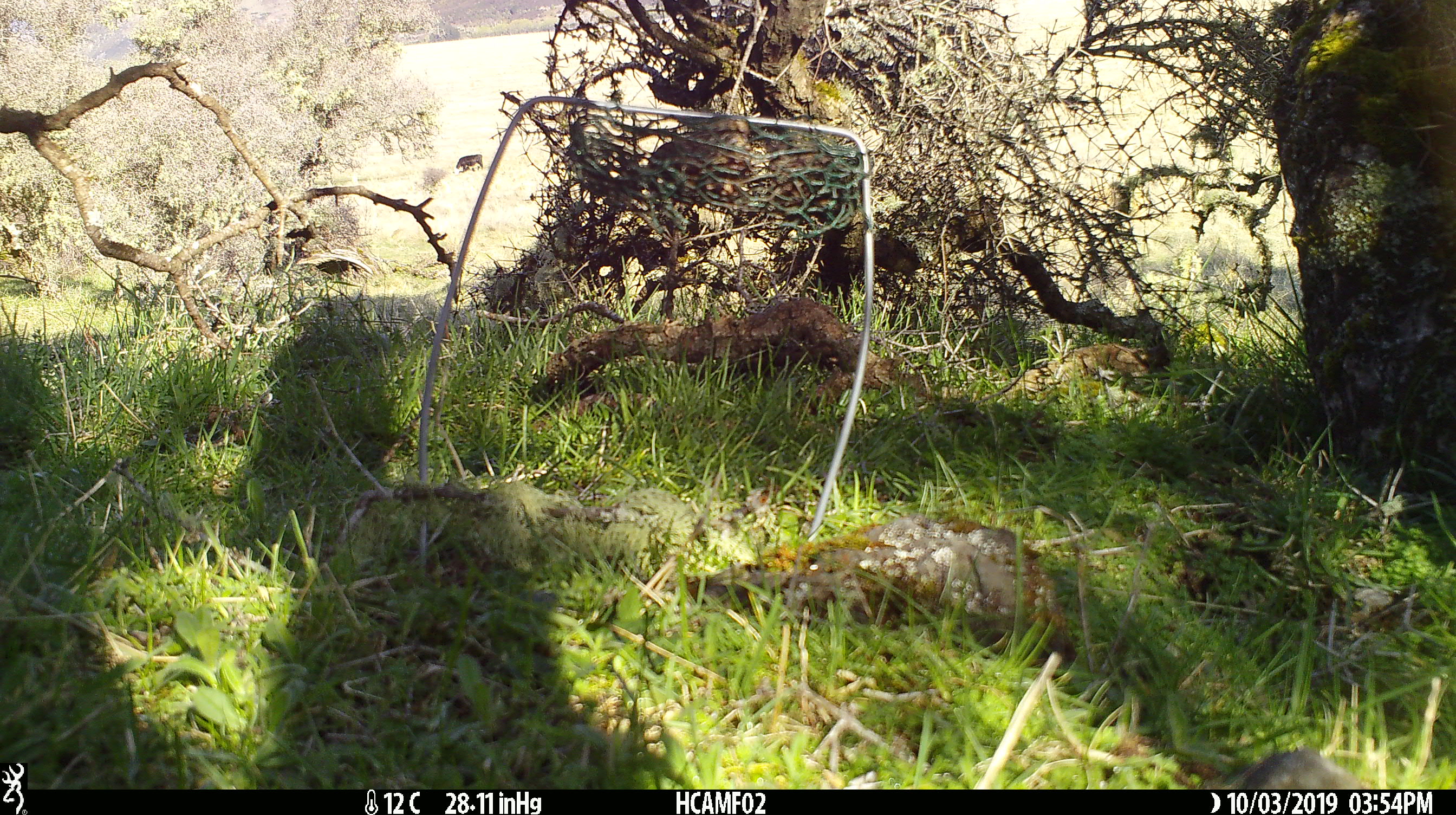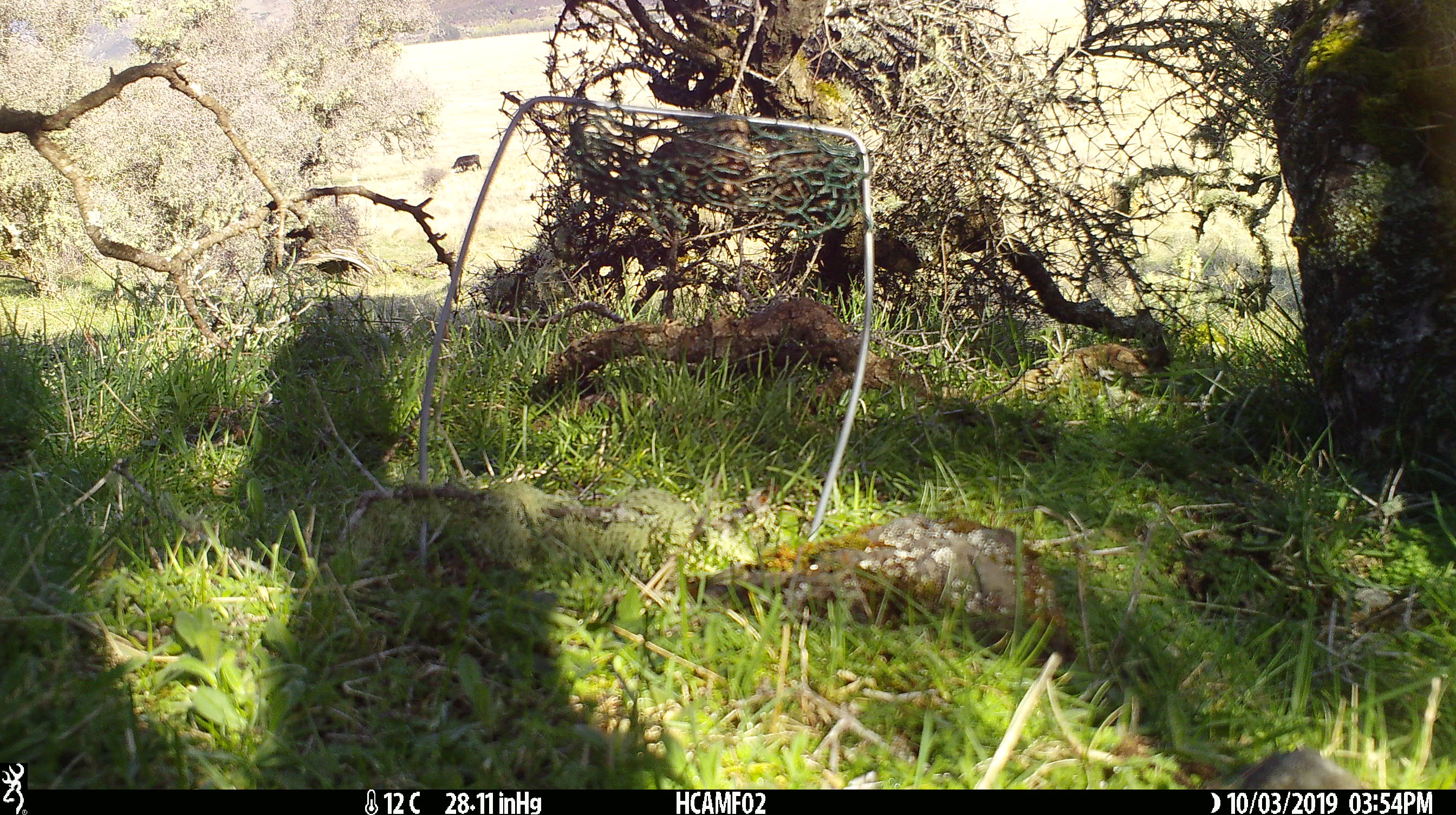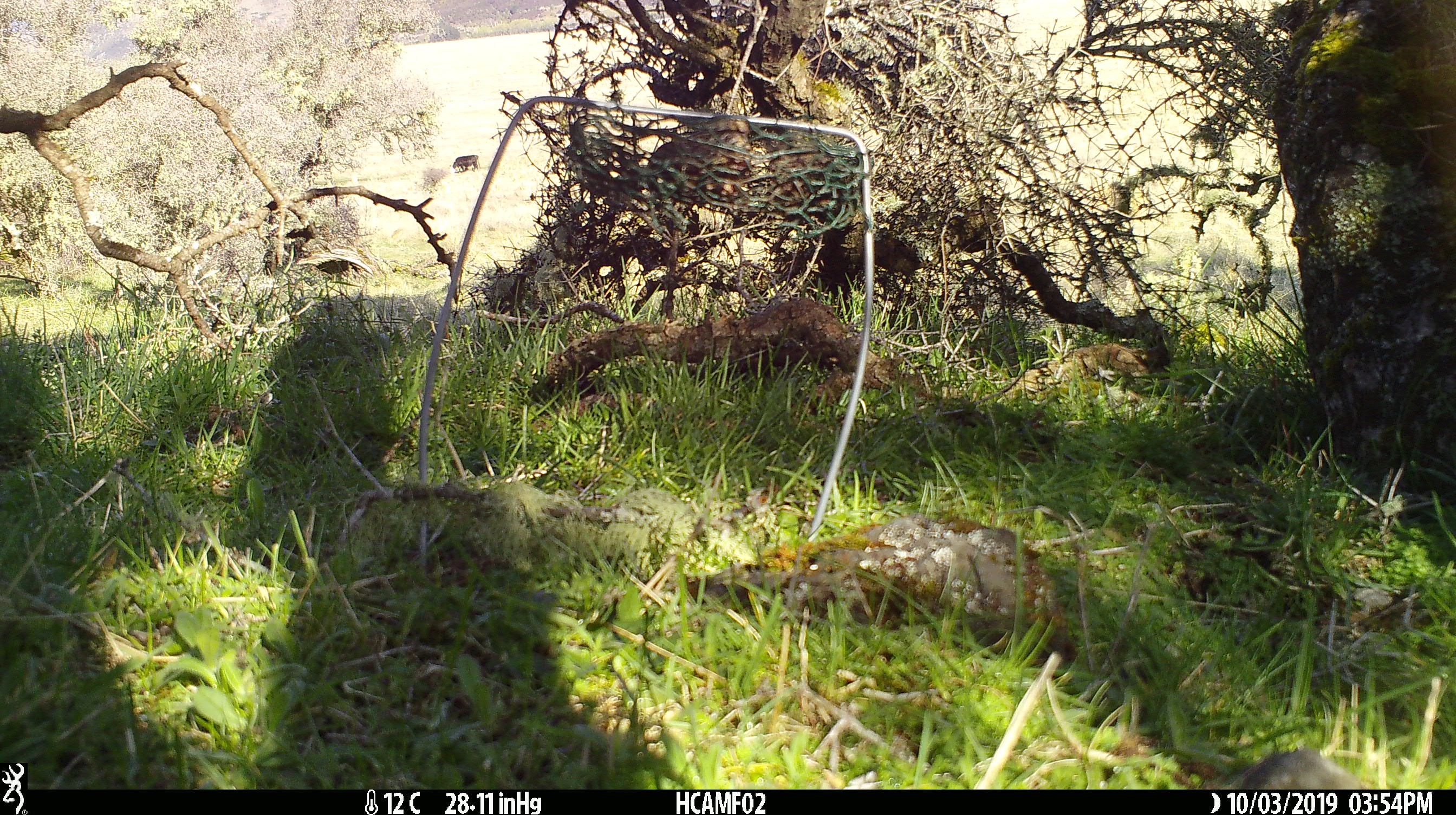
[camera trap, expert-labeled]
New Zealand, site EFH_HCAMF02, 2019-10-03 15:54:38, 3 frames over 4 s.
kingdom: Animalia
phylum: Chordata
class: Mammalia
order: Artiodactyla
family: Bovidae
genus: Bos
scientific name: Bos taurus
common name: domestic cow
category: cow